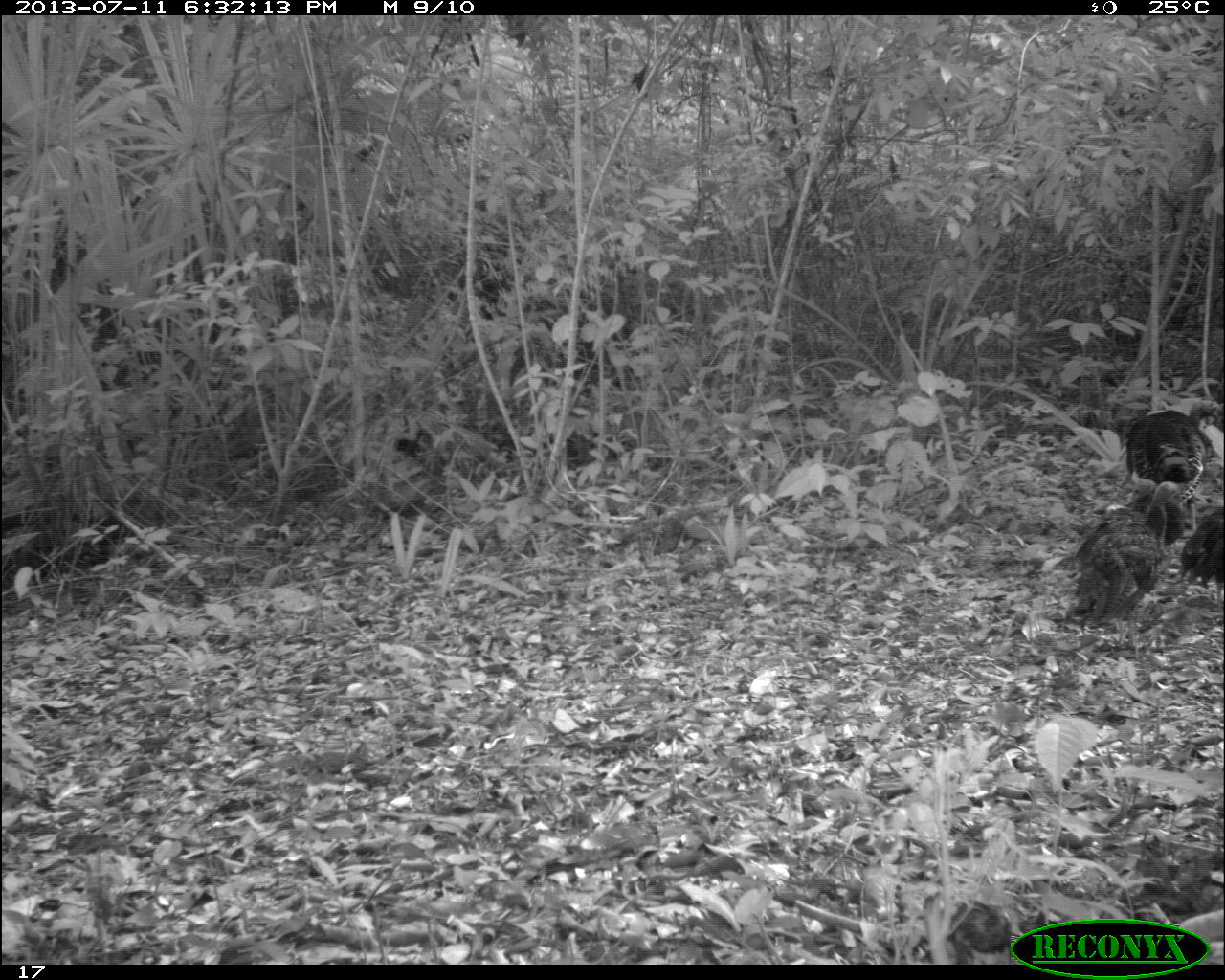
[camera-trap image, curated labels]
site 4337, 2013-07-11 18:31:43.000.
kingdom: Animalia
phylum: Chordata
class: Aves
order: Galliformes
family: Phasianidae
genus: Meleagris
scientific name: Meleagris ocellata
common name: ocellated turkey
Meleagris ocellata (ocellated turkey), count 6.